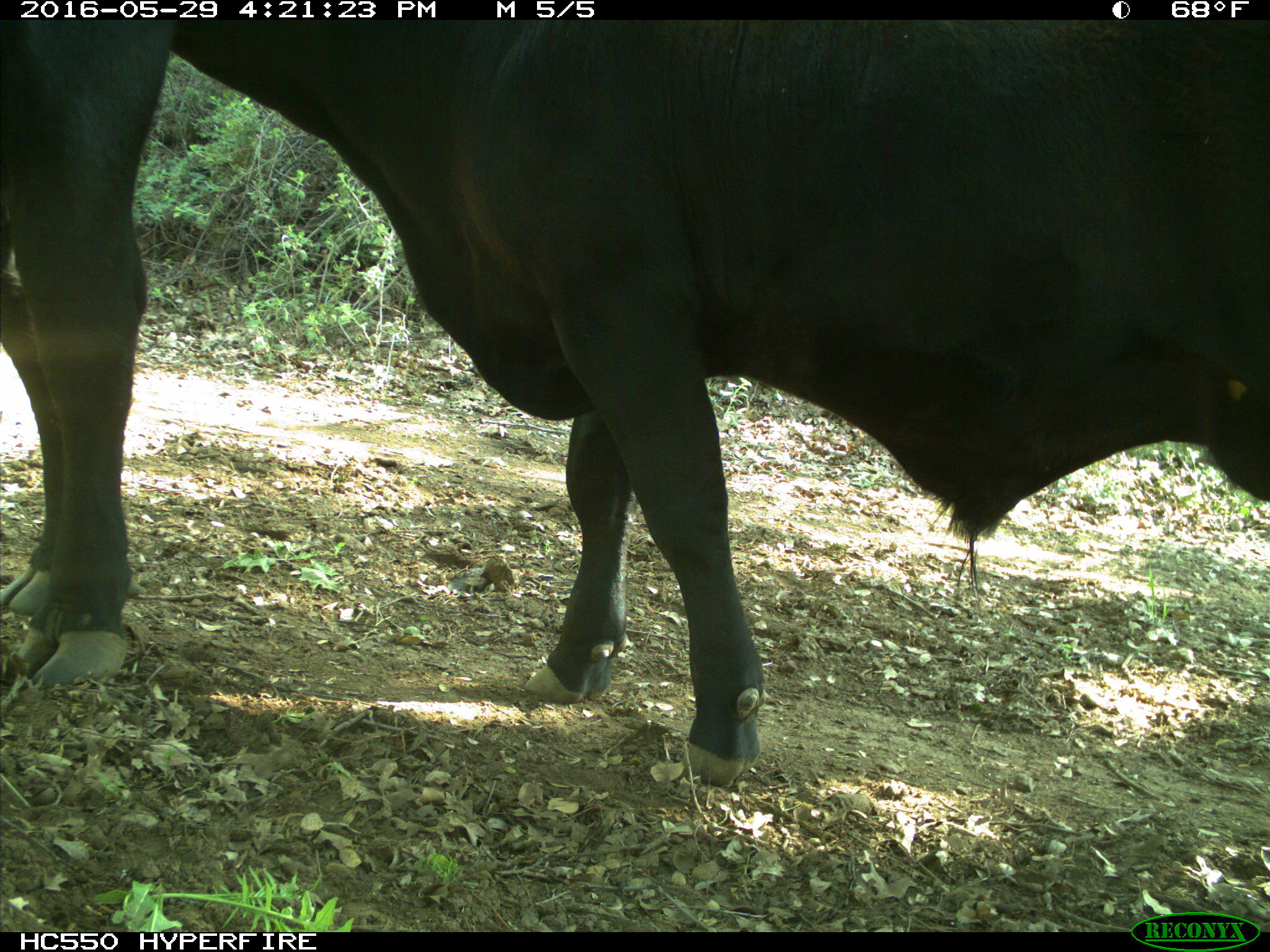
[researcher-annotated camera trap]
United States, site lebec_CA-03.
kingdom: Animalia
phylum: Chordata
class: Mammalia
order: Artiodactyla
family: Bovidae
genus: Bos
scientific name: Bos taurus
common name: domestic cow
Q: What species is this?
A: Bos taurus (domestic cow).